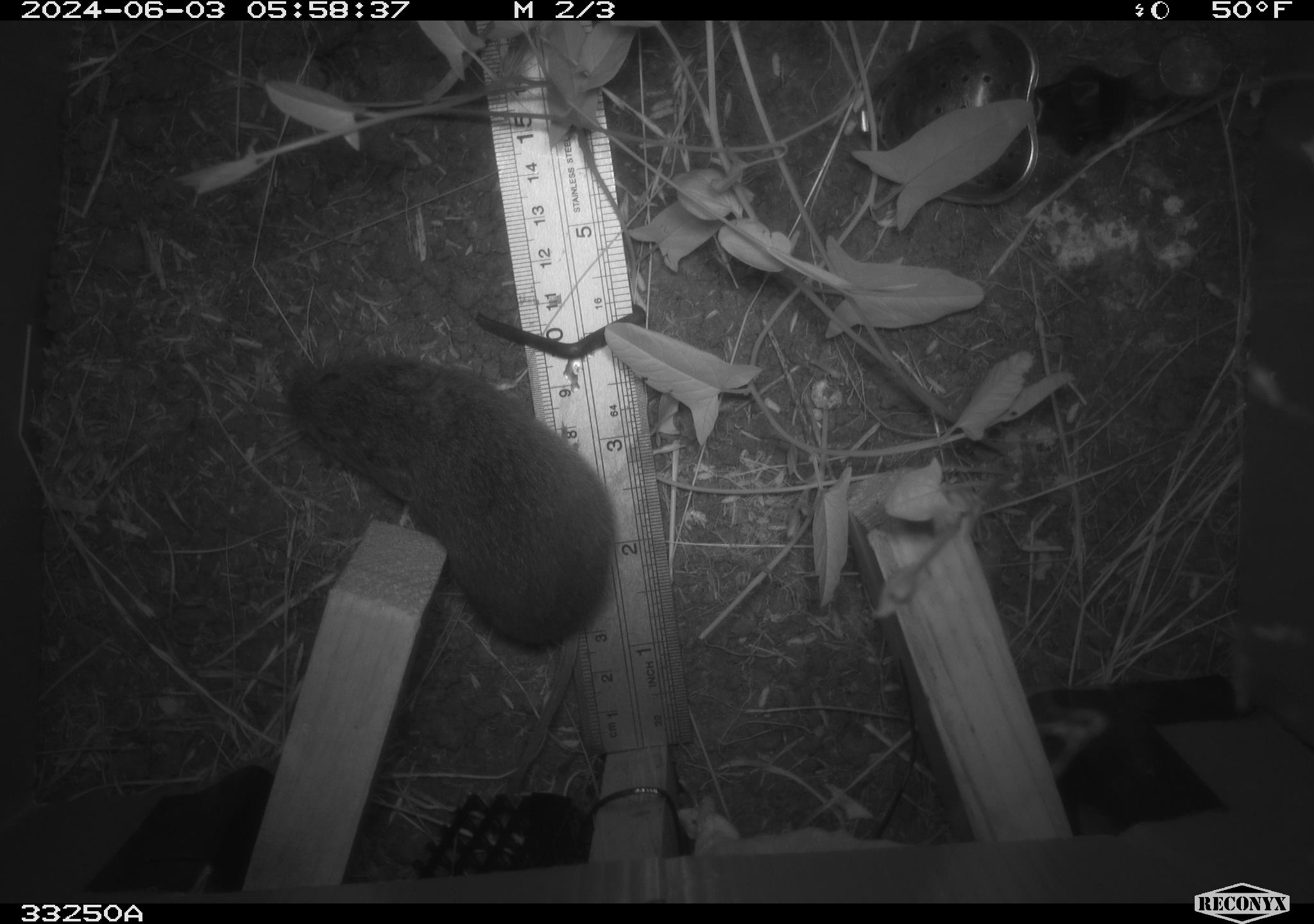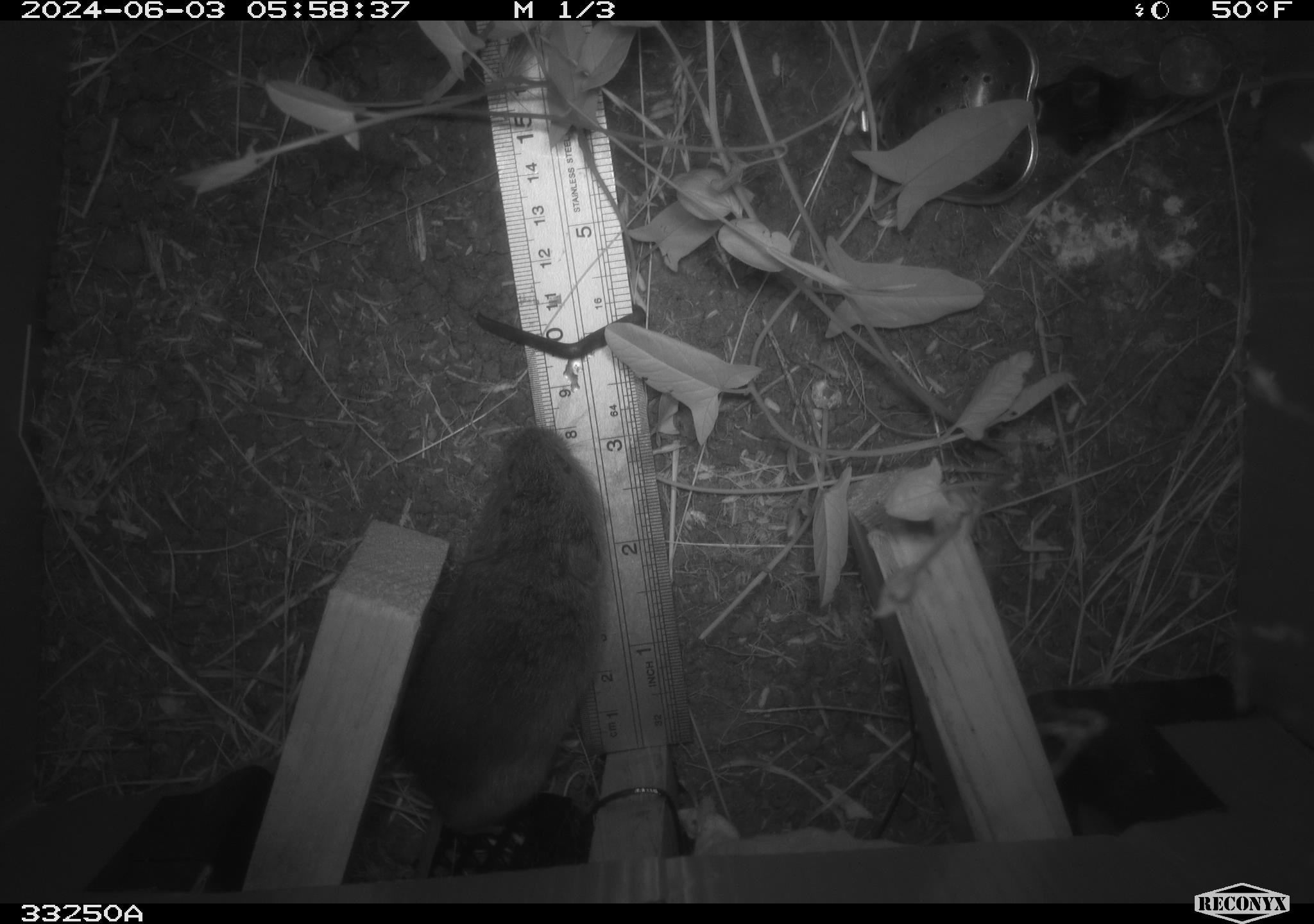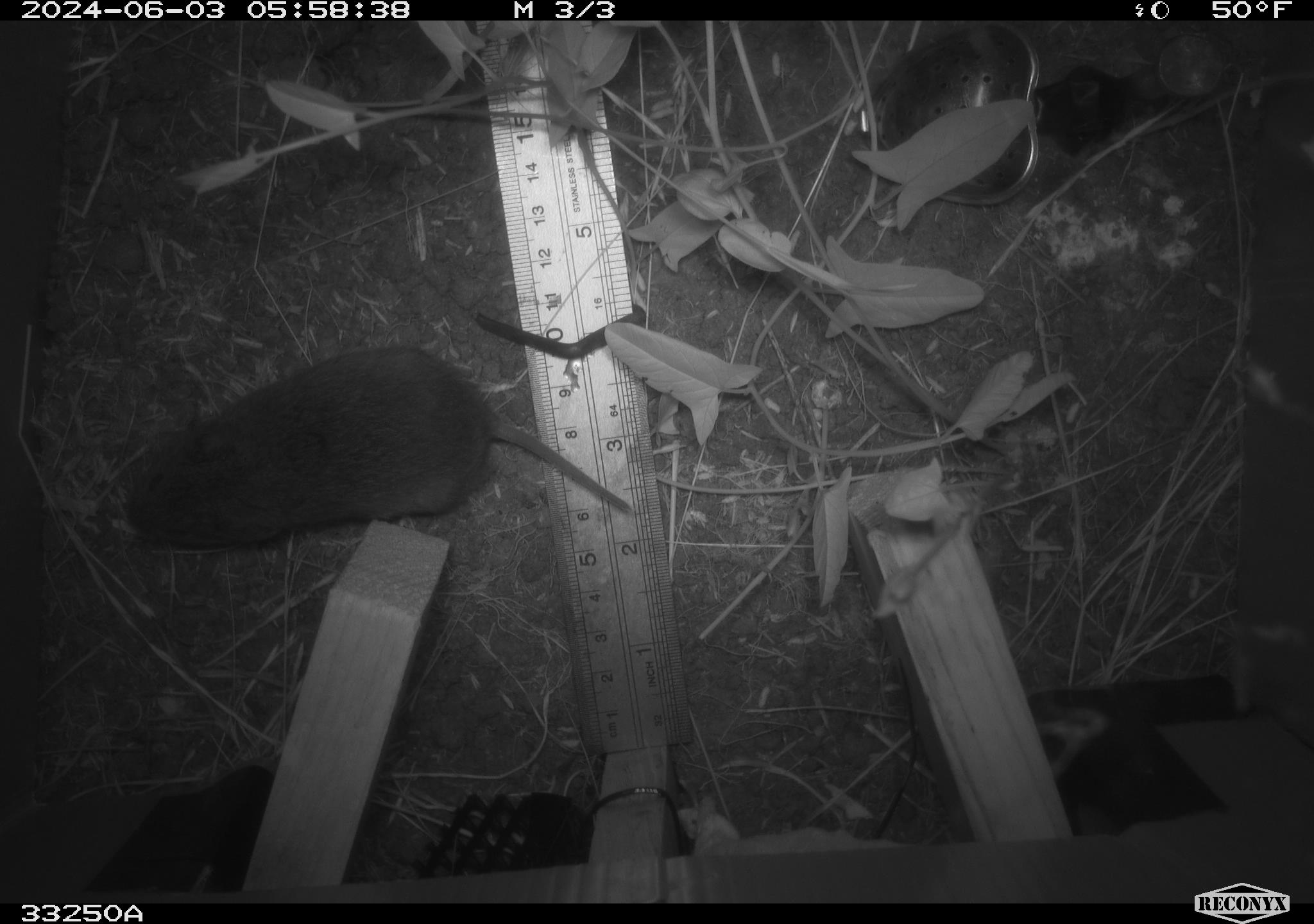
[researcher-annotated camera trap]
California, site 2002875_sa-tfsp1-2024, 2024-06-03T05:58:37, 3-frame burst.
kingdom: Animalia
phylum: Chordata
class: Mammalia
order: Rodentia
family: Cricetidae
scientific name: Arvicolinae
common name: voles, lemmings, and muskrats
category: arvicolinae subfamily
Arvicolinae subfamily (voles, lemmings, and muskrats) (Arvicolinae).